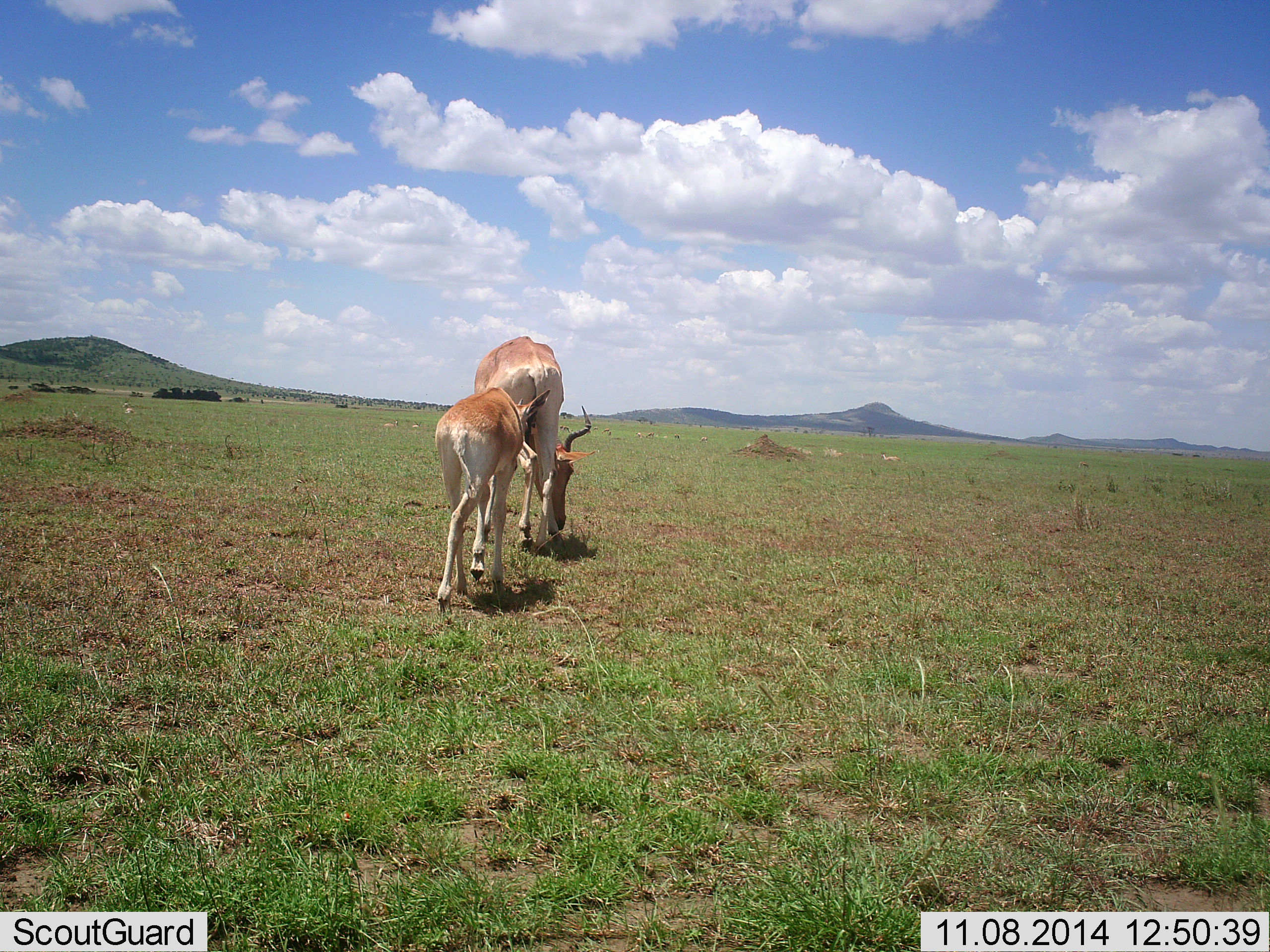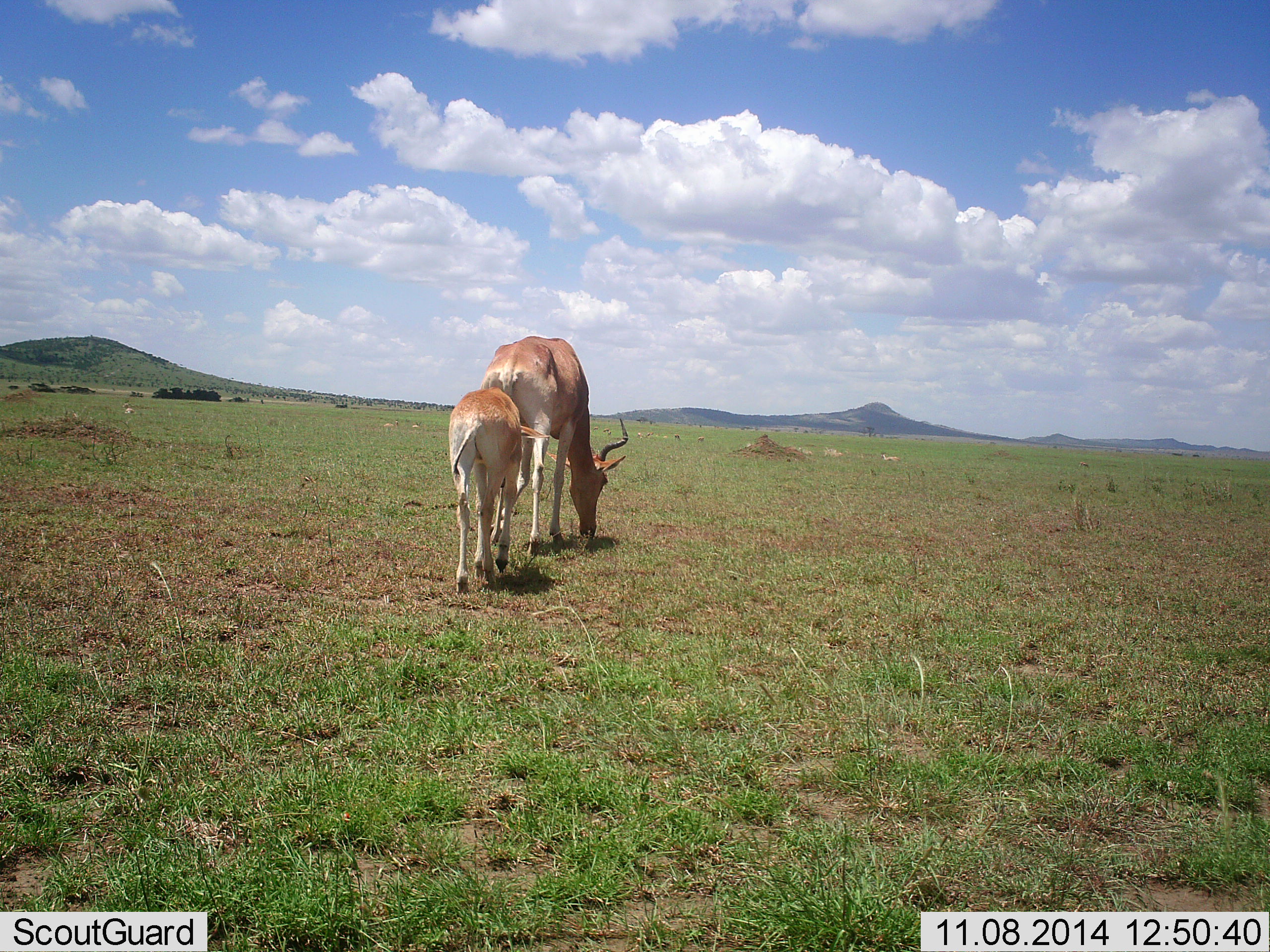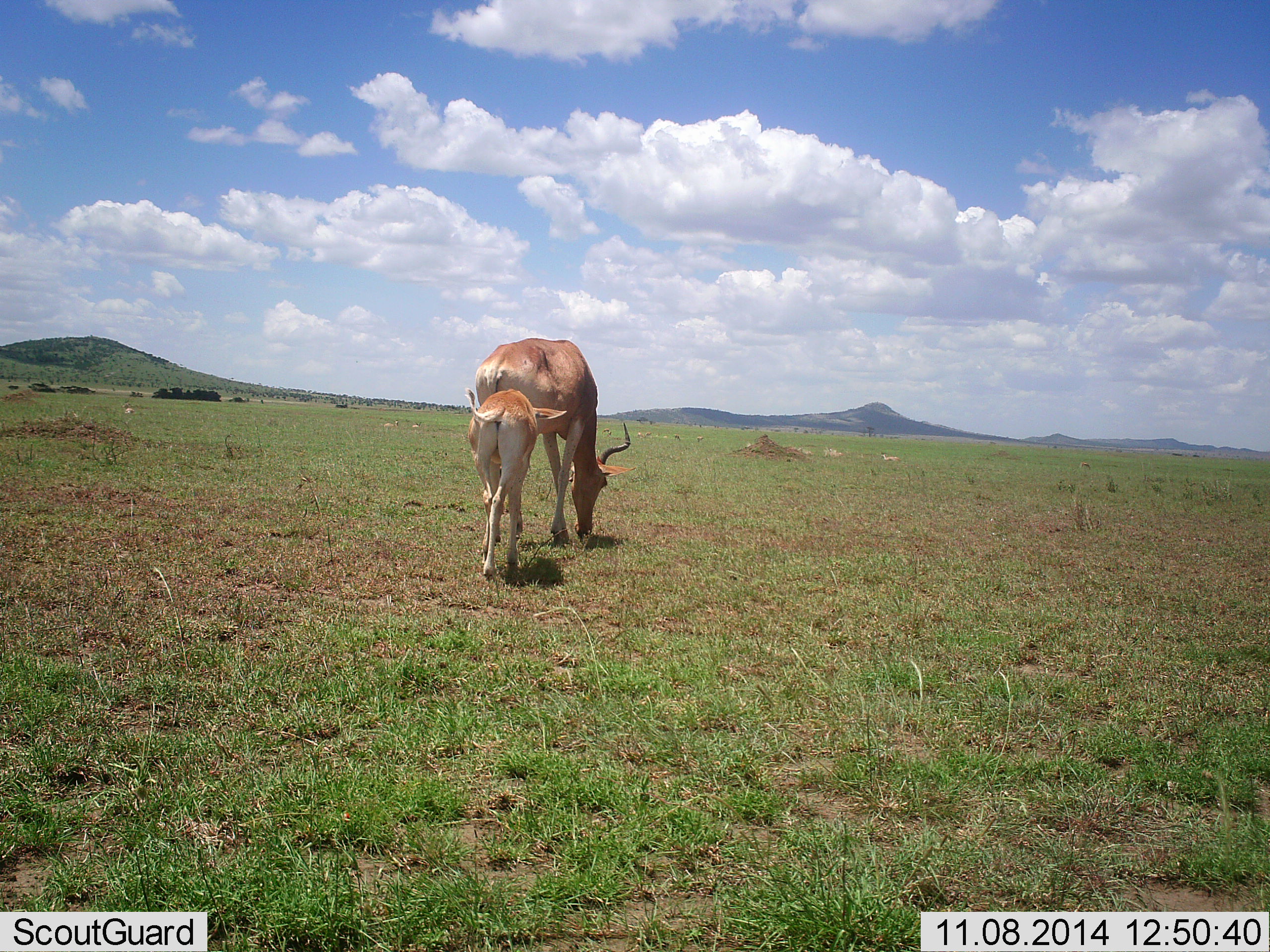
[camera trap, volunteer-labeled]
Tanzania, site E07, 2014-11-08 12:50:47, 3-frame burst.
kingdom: Animalia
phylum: Chordata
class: Mammalia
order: Artiodactyla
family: Bovidae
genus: Alcelaphus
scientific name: Alcelaphus buselaphus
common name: hartebeest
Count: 2.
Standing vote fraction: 10%.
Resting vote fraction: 0%.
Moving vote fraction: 30%.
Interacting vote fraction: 0%.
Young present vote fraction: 80%.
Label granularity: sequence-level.